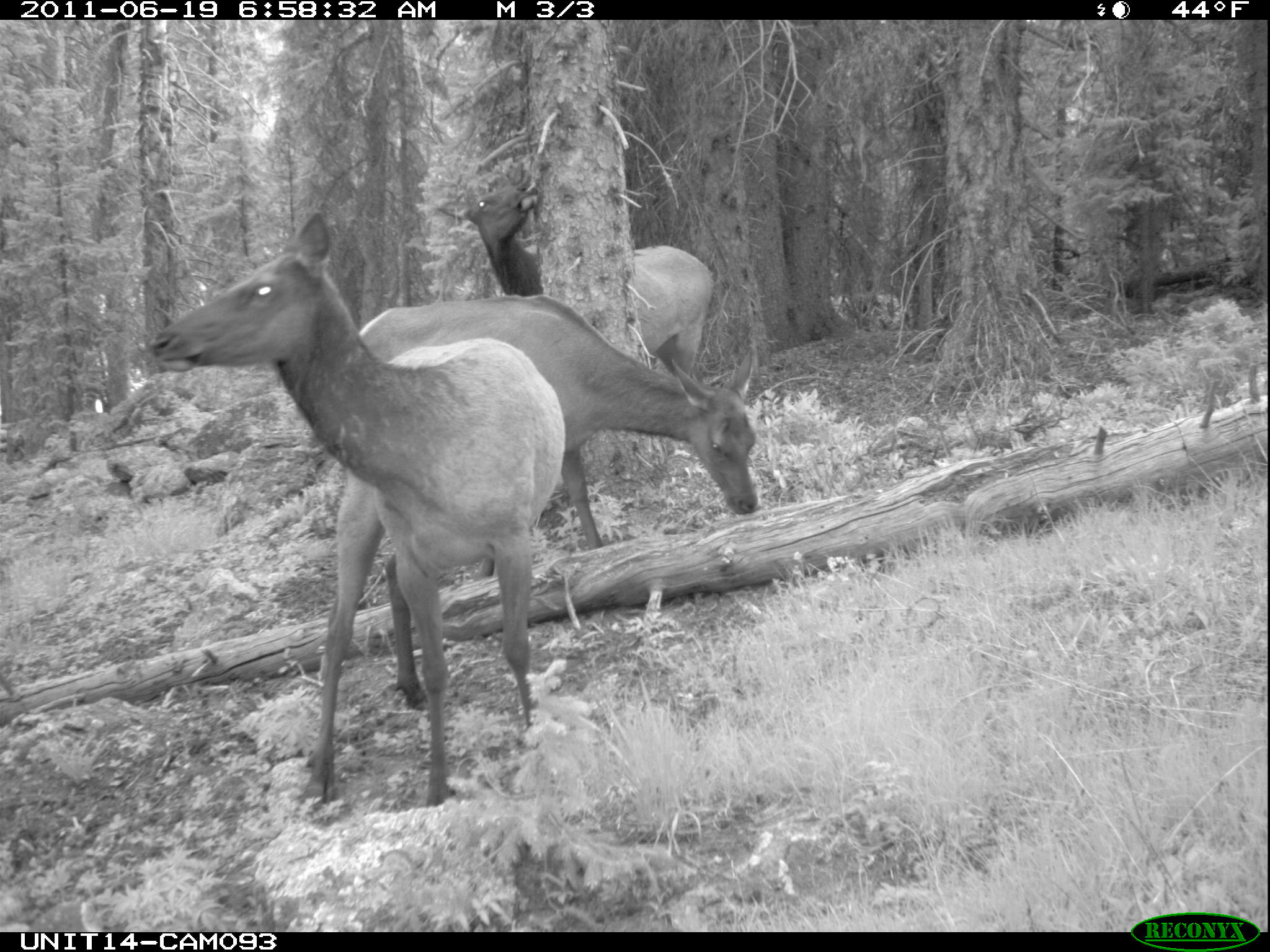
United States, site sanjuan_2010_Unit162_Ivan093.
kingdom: Animalia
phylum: Chordata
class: Mammalia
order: Artiodactyla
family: Cervidae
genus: Cervus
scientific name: Cervus elaphus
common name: red deer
Cervus elaphus (red deer).